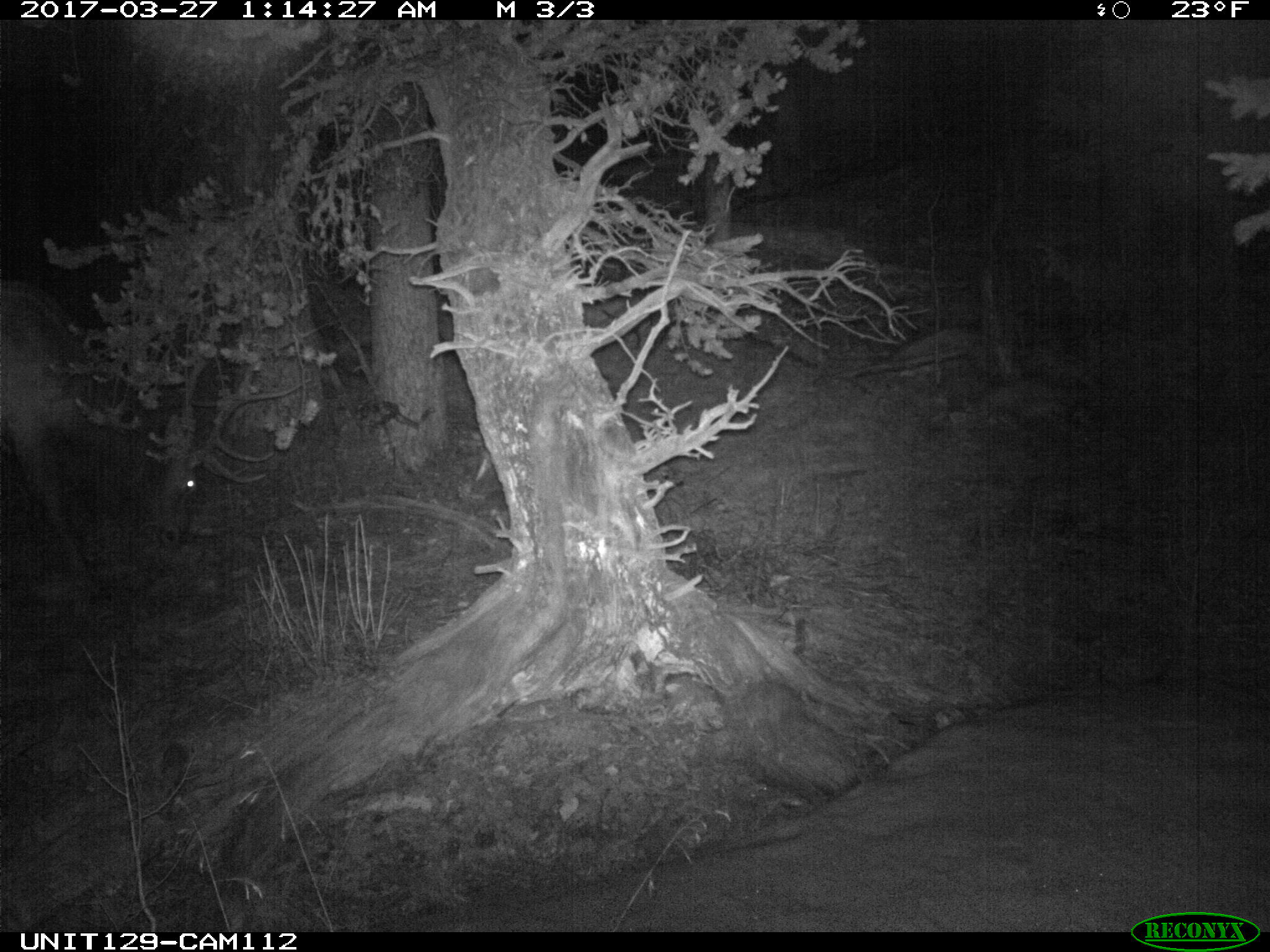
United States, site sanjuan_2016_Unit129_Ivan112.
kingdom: Animalia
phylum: Chordata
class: Mammalia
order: Artiodactyla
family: Cervidae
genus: Cervus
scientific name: Cervus elaphus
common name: red deer